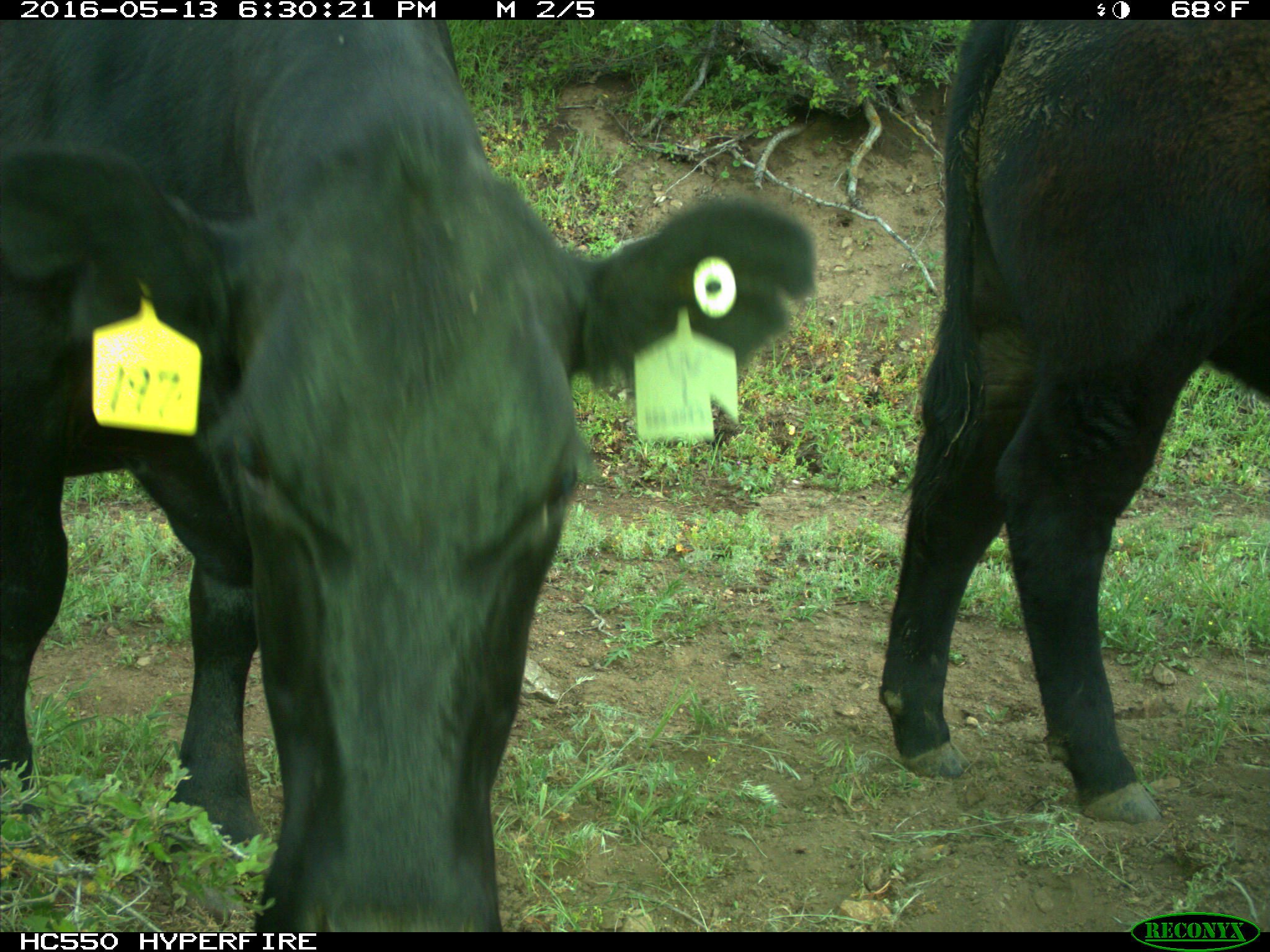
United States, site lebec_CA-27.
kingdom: Animalia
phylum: Chordata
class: Mammalia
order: Artiodactyla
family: Bovidae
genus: Bos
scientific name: Bos taurus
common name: domestic cow